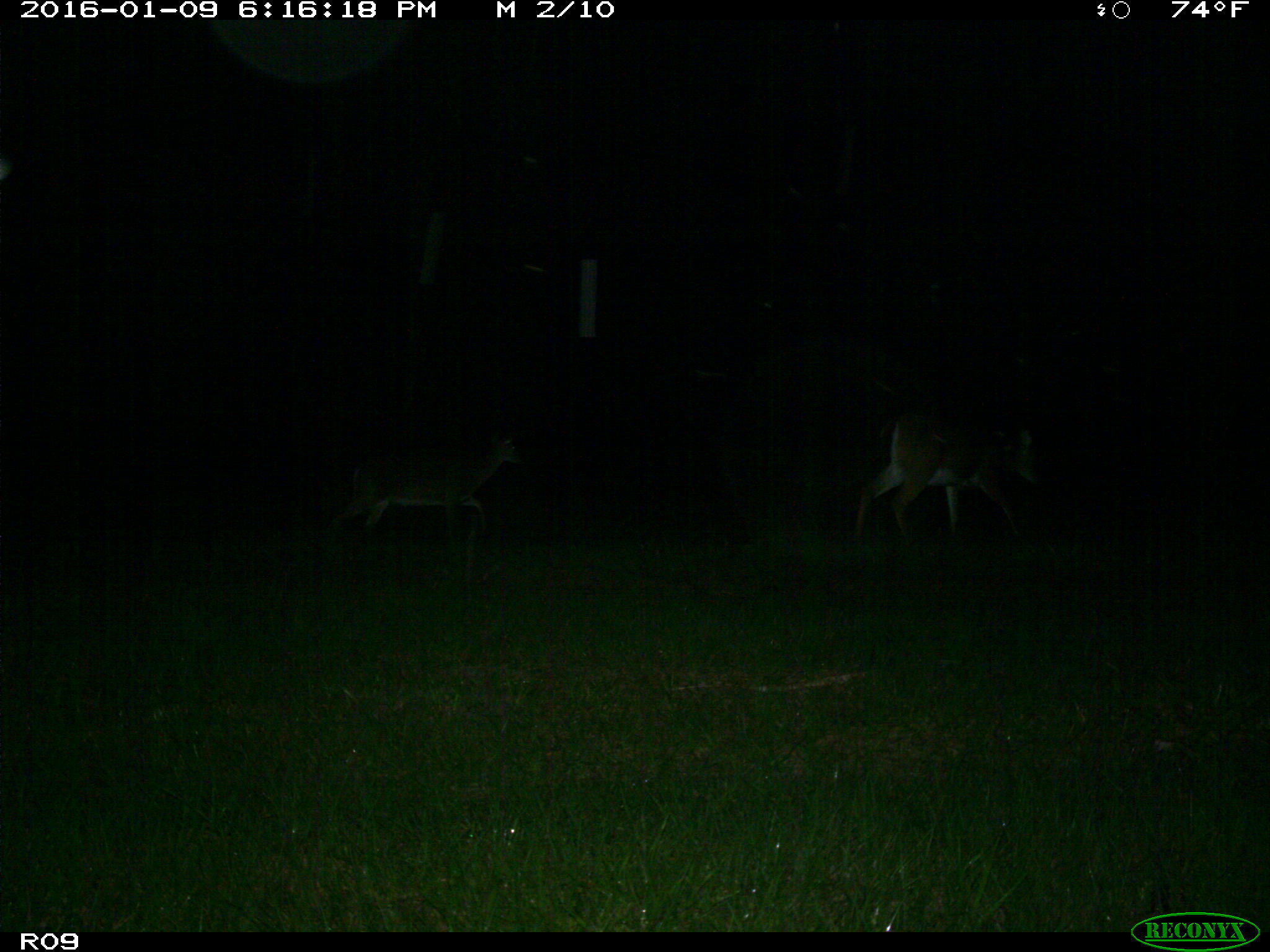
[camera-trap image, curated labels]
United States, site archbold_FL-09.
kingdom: Animalia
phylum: Chordata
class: Mammalia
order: Artiodactyla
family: Cervidae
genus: Odocoileus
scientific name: Odocoileus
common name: deer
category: unidentified deer